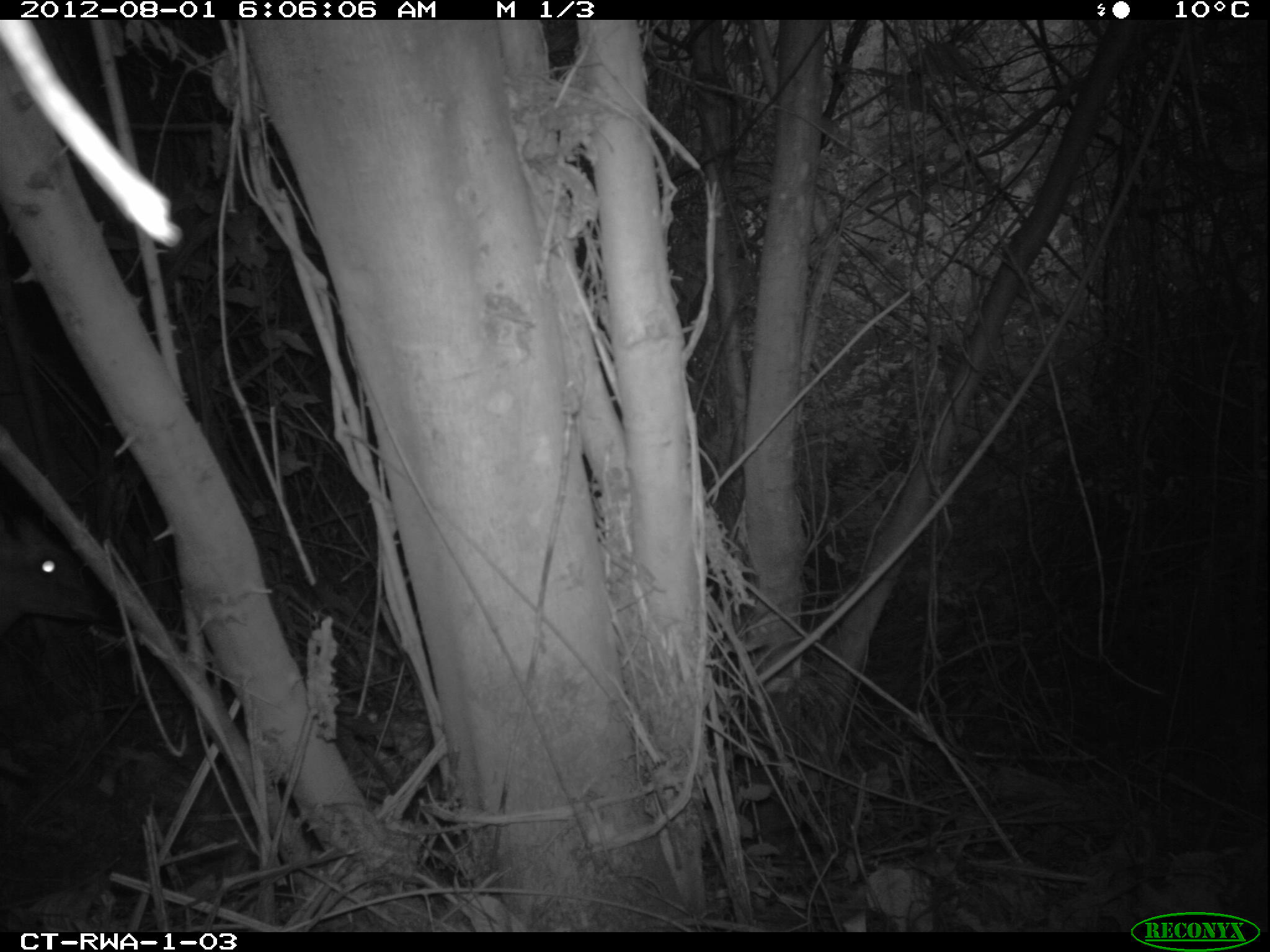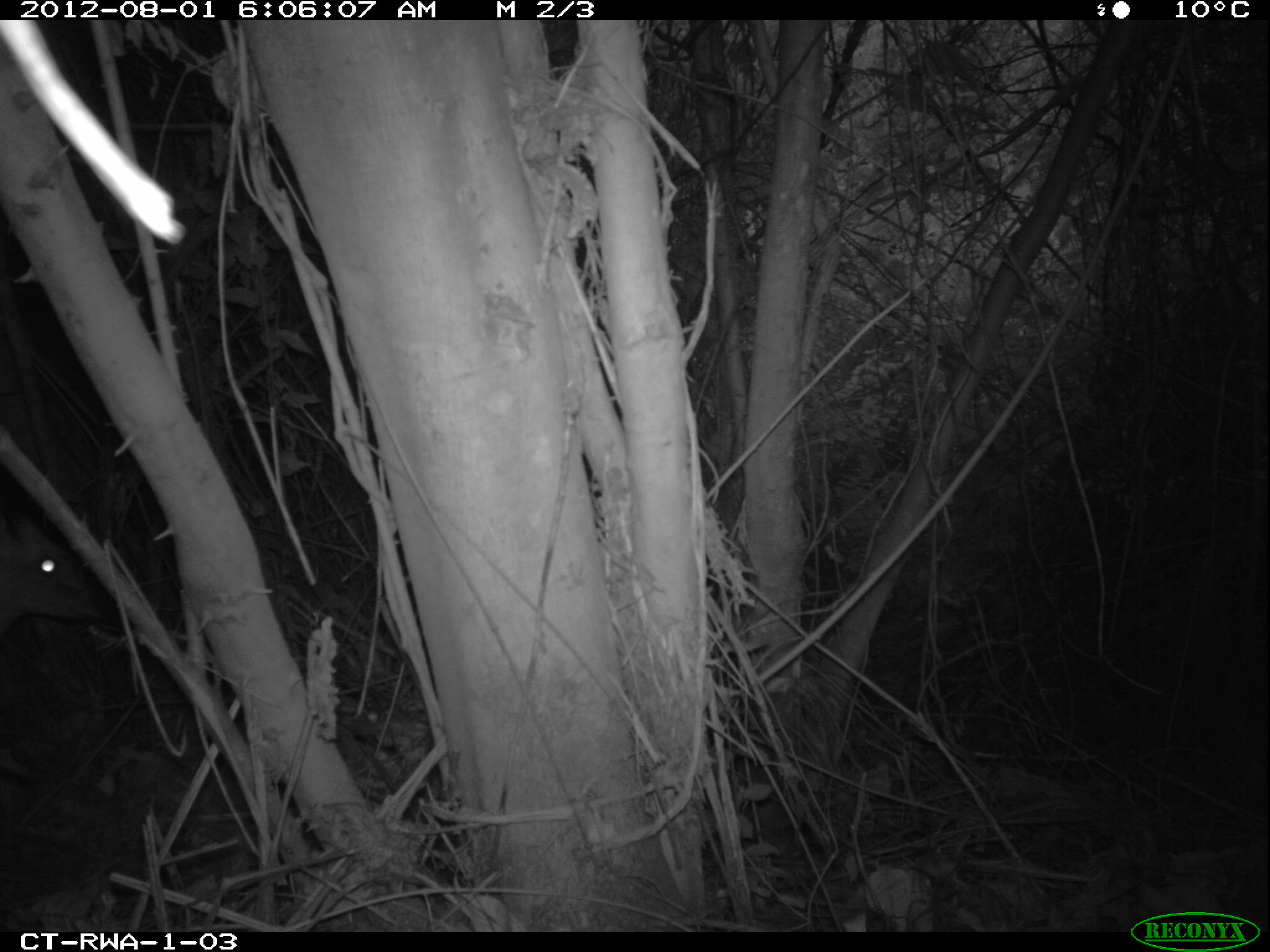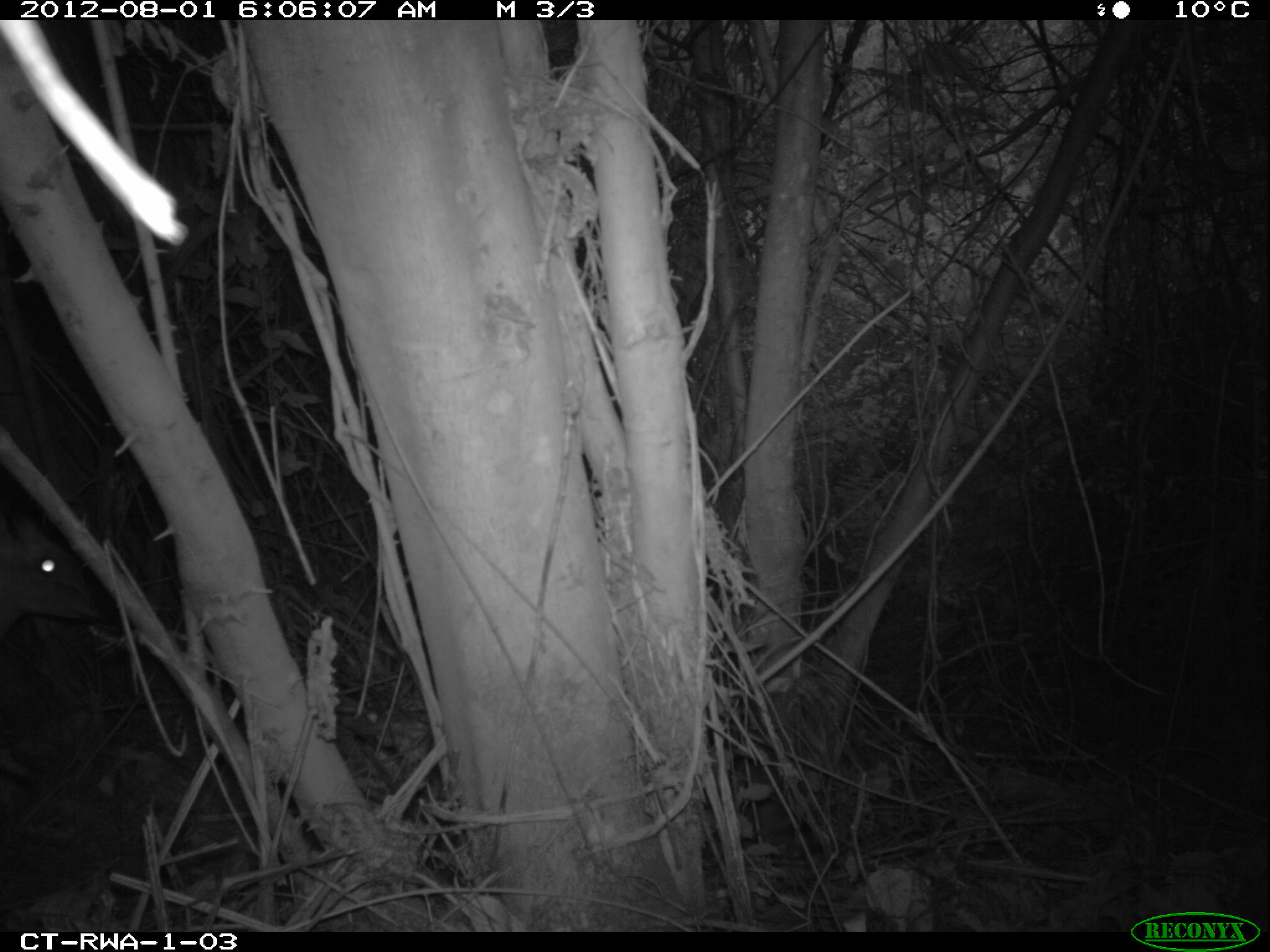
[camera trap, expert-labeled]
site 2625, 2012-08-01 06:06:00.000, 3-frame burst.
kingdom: Animalia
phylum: Chordata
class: Mammalia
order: Artiodactyla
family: Bovidae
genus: Cephalophus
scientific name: Cephalophus nigrifrons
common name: black-fronted duiker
Cephalophus nigrifrons (black-fronted duiker), count 1.